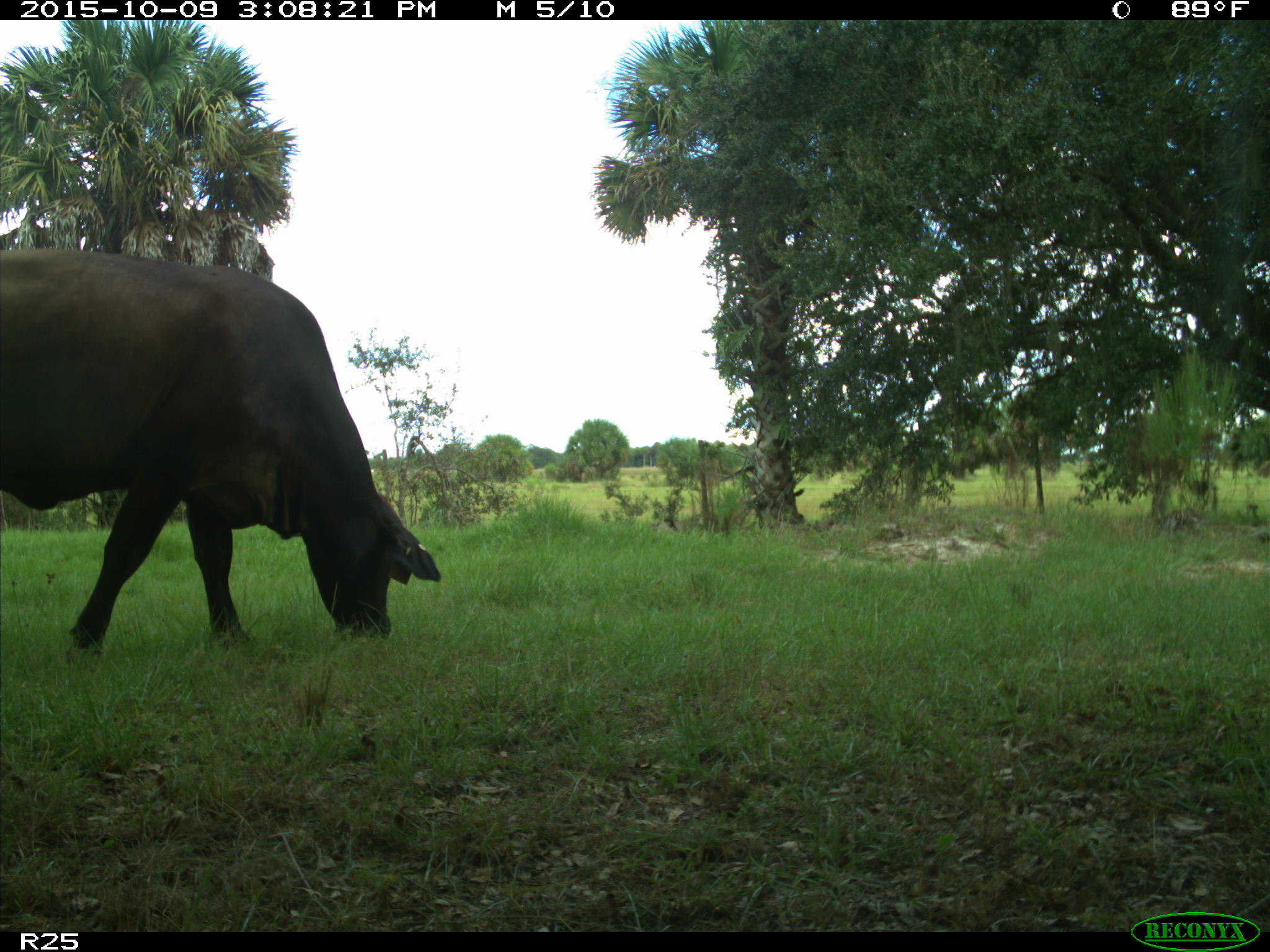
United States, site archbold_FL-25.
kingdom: Animalia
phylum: Chordata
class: Mammalia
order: Artiodactyla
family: Bovidae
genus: Bos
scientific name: Bos taurus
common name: domestic cow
Bos taurus (domestic cow).